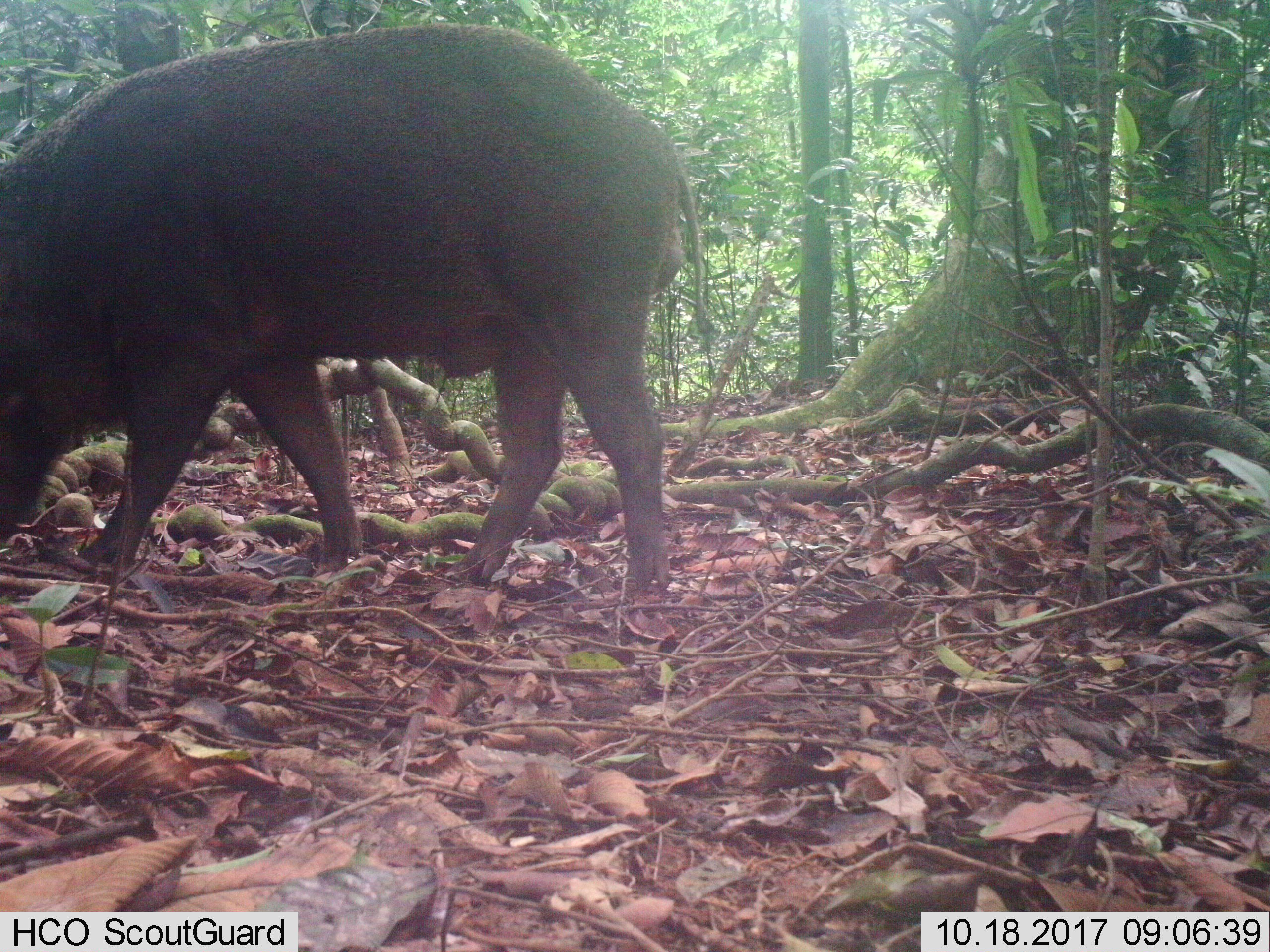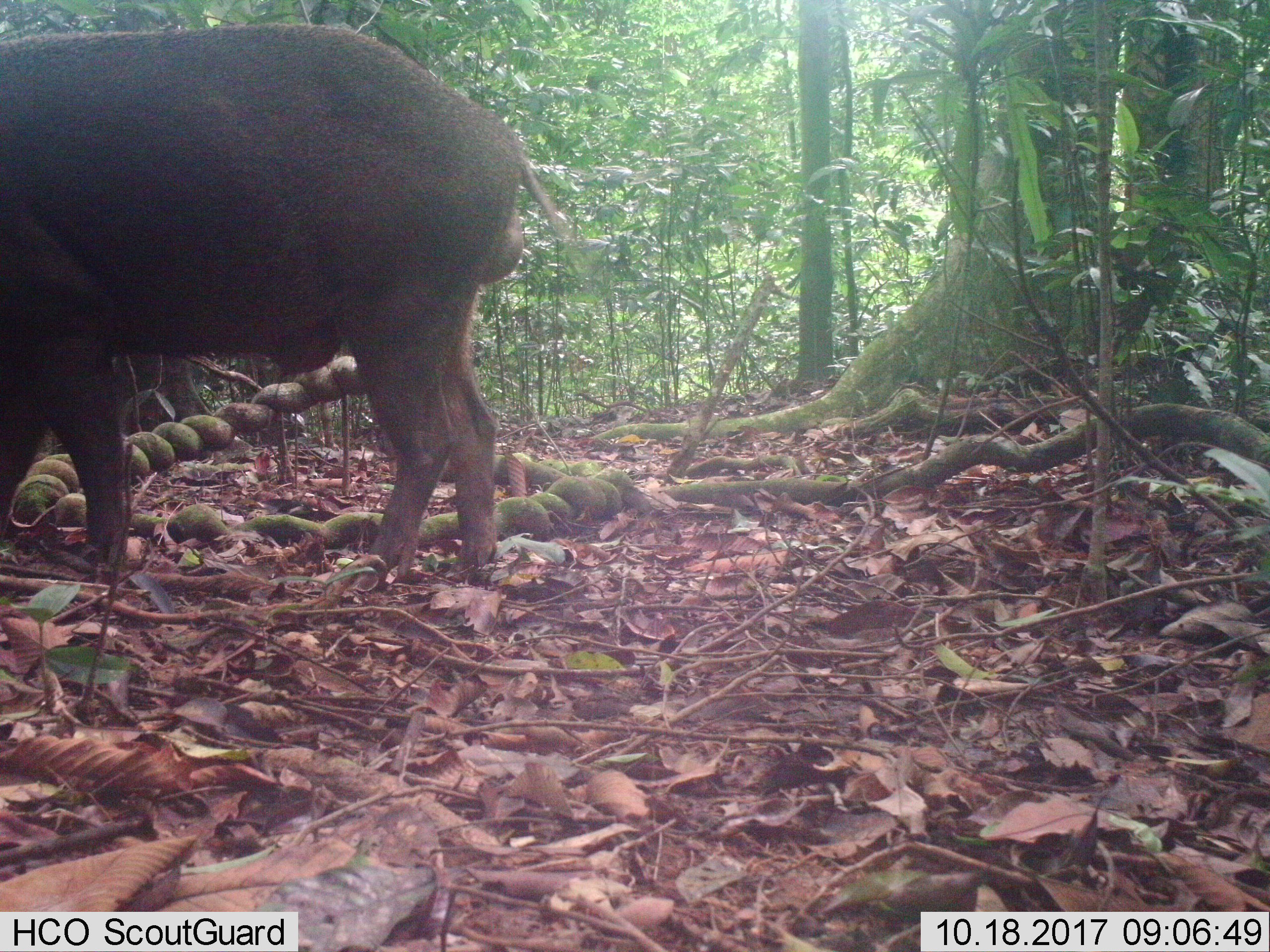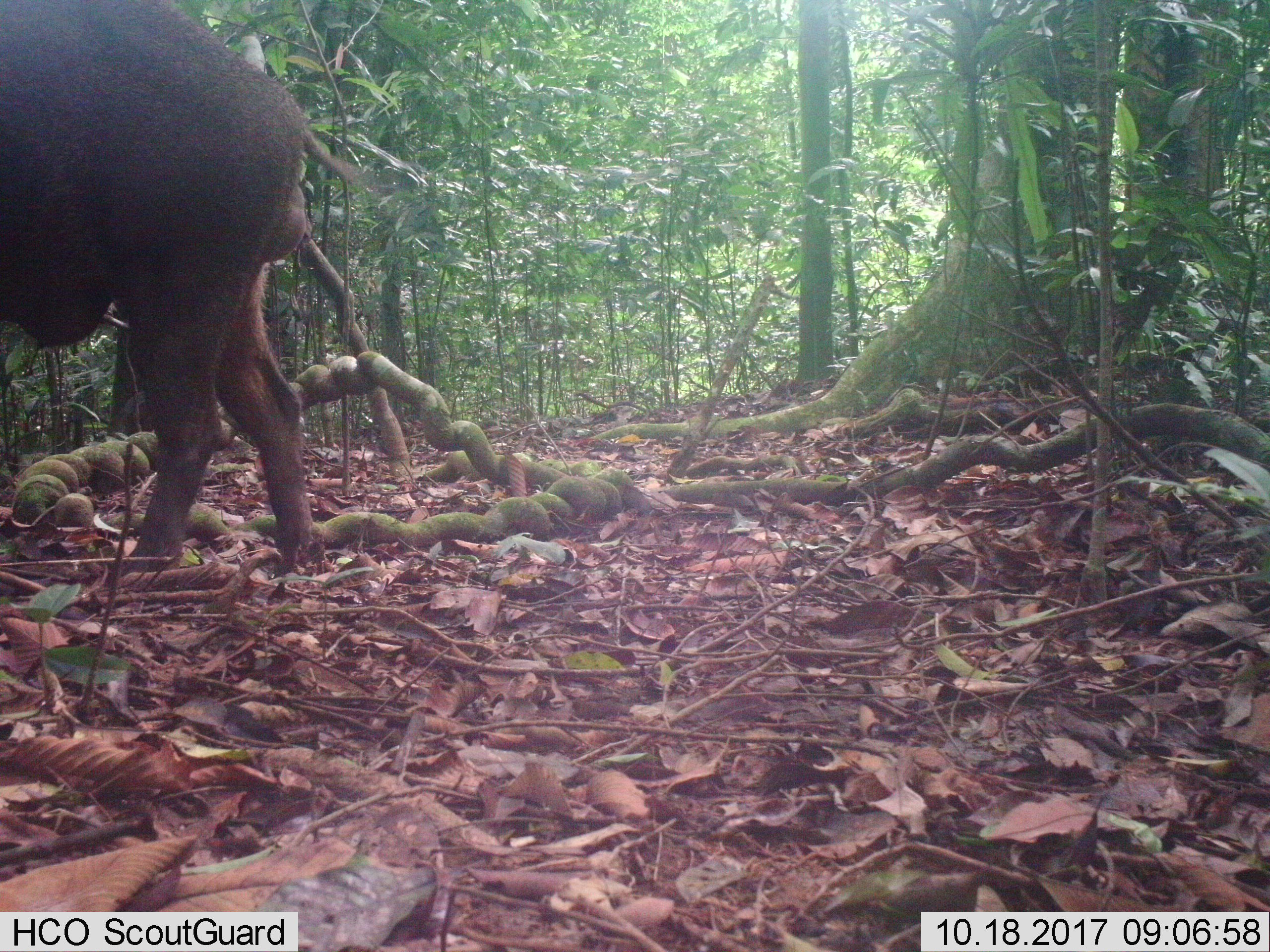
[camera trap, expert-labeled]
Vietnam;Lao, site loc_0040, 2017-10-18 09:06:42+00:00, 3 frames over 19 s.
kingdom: Animalia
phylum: Chordata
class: Mammalia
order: Artiodactyla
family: Suidae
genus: Sus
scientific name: Sus scrofa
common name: eurasian wild pig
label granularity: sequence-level